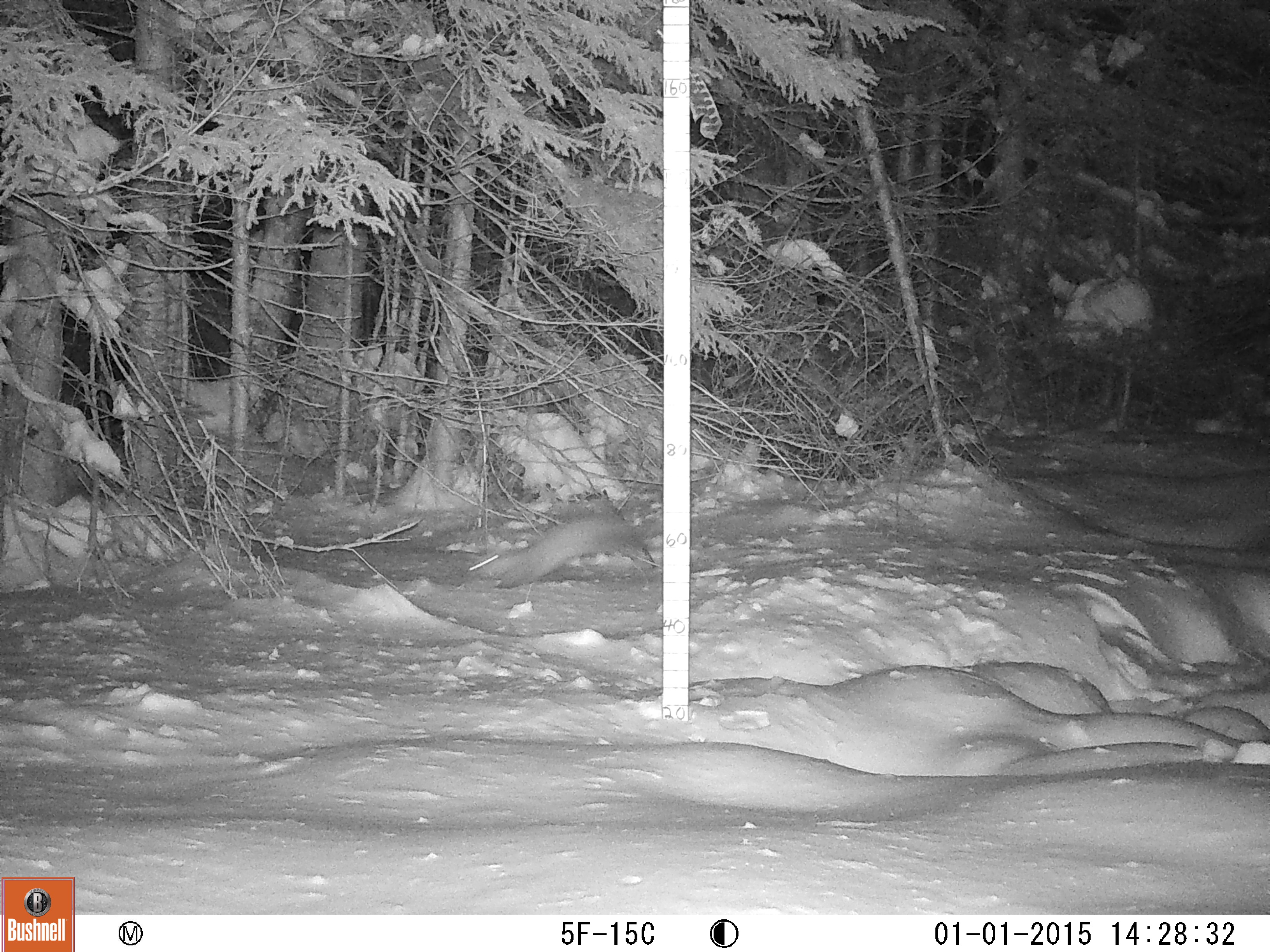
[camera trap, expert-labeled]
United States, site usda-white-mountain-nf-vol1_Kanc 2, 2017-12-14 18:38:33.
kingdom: Animalia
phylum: Chordata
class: Mammalia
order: Carnivora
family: Mustelidae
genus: Martes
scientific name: Martes americana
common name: american marten